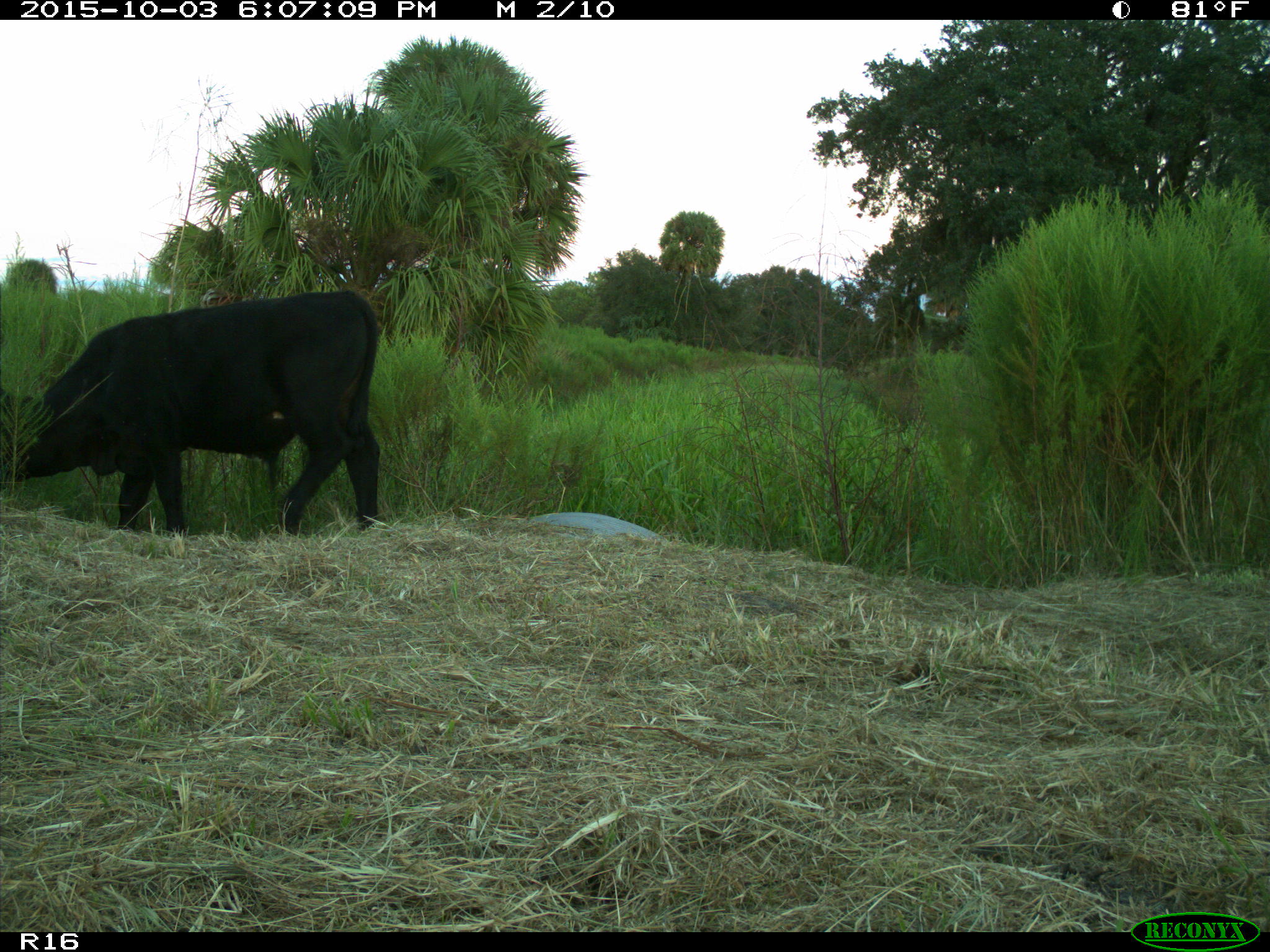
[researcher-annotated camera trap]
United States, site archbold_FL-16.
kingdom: Animalia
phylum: Chordata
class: Mammalia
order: Artiodactyla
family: Bovidae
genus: Bos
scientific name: Bos taurus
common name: domestic cow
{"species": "Bos taurus (domestic cow)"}